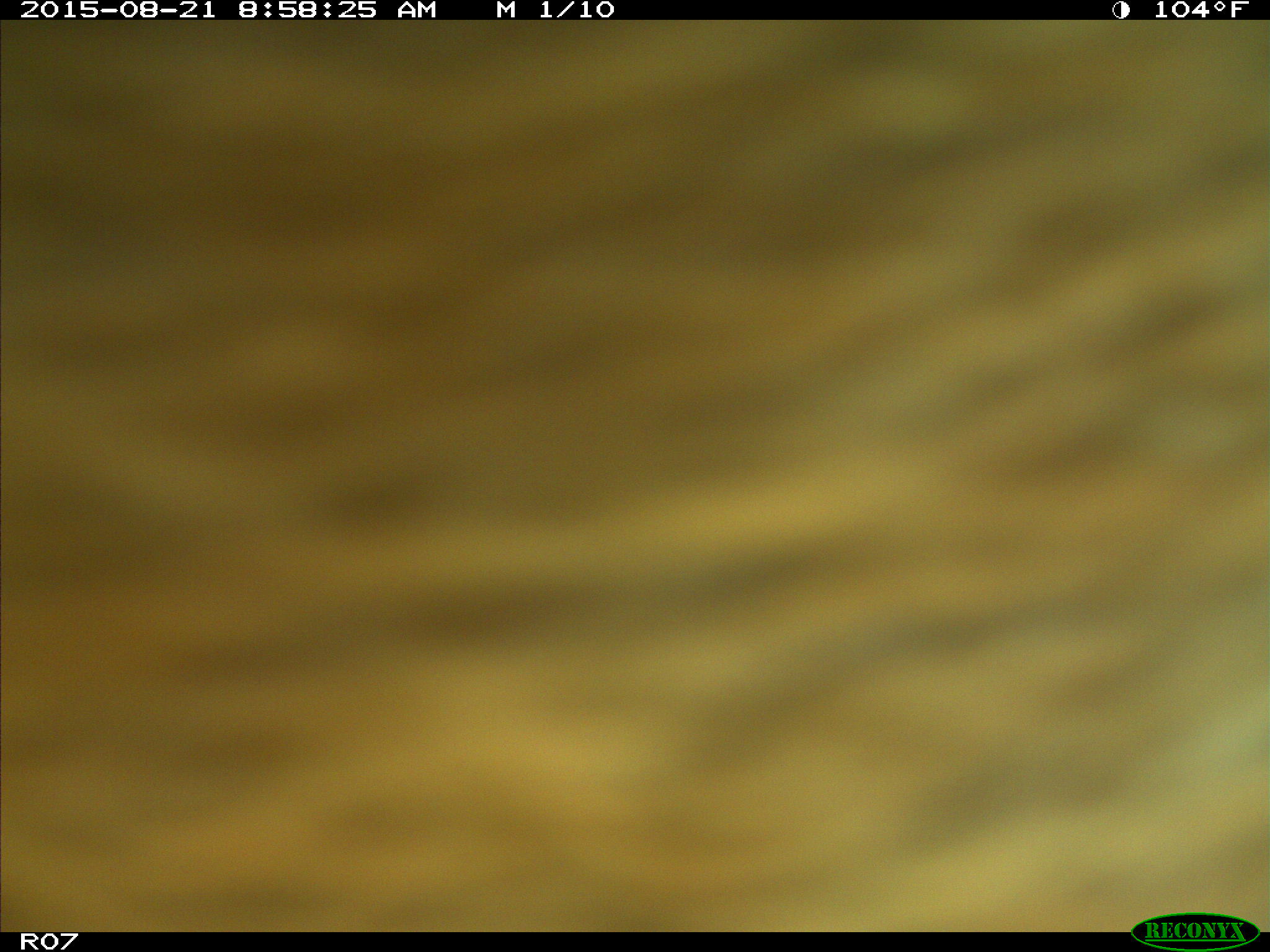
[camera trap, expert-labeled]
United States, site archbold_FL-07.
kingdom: Animalia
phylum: Chordata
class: Mammalia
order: Artiodactyla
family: Bovidae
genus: Bos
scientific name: Bos taurus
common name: domestic cow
Bos taurus (domestic cow).